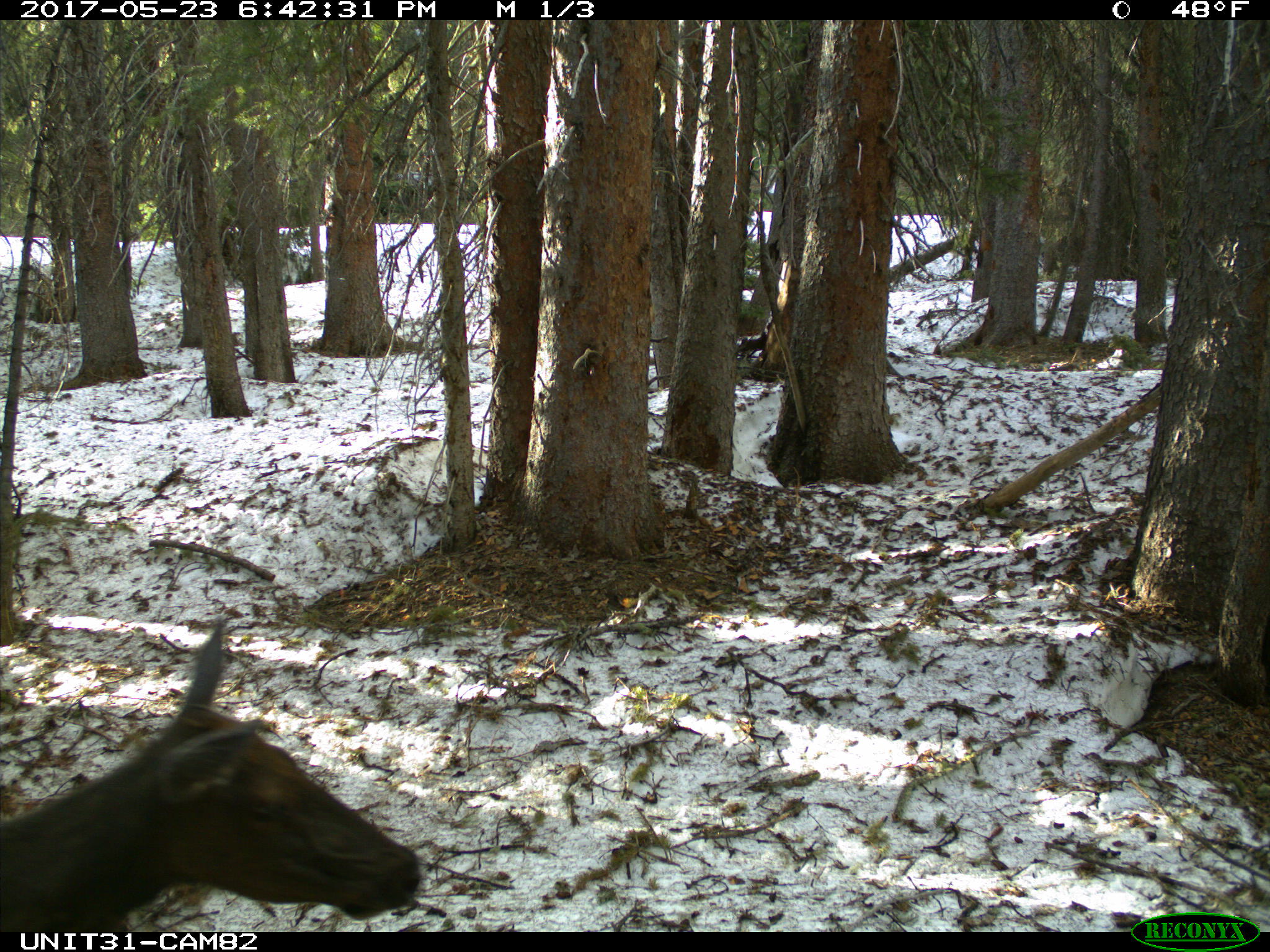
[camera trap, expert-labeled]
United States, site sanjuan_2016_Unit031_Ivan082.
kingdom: Animalia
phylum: Chordata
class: Mammalia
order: Artiodactyla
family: Cervidae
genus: Cervus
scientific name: Cervus elaphus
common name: red deer